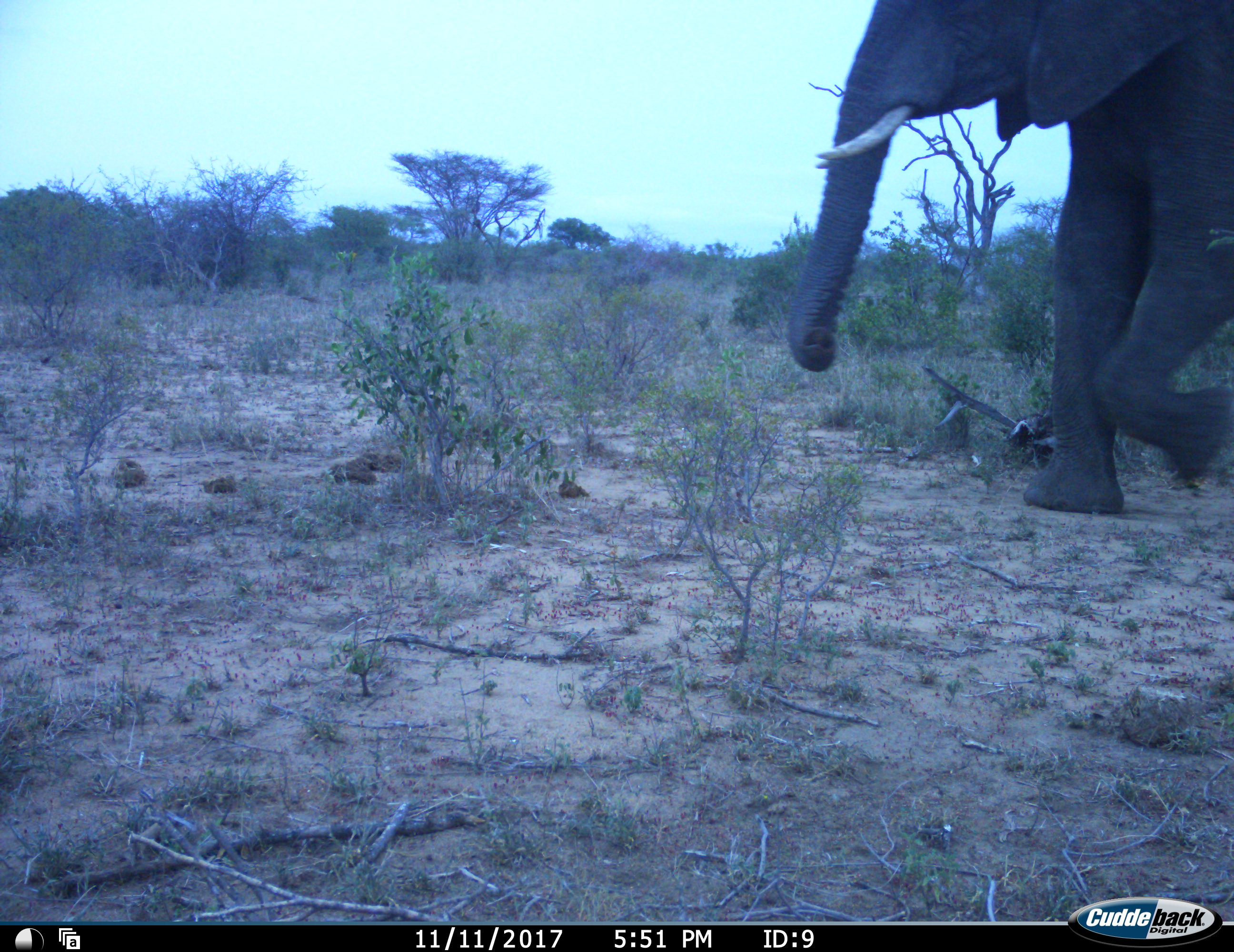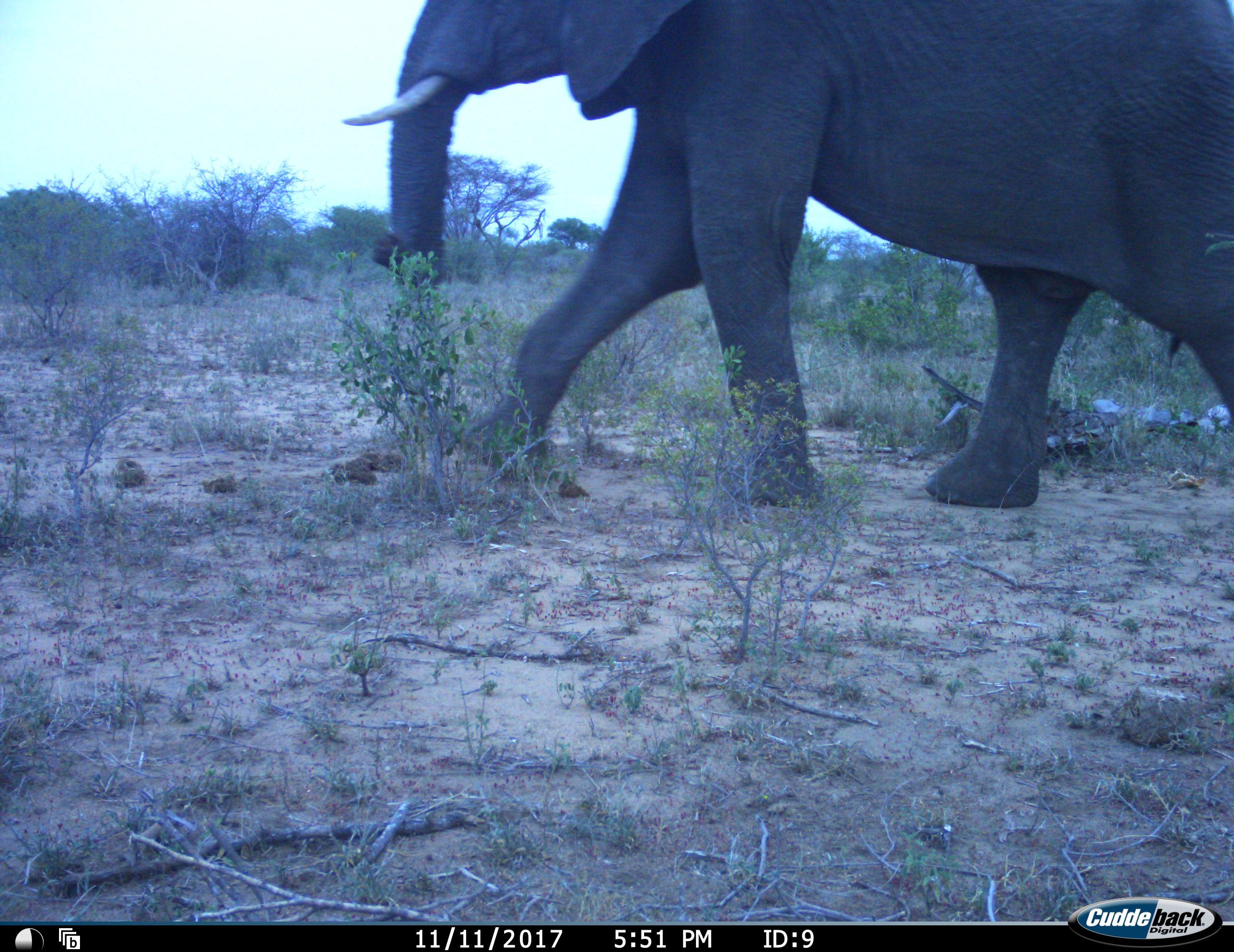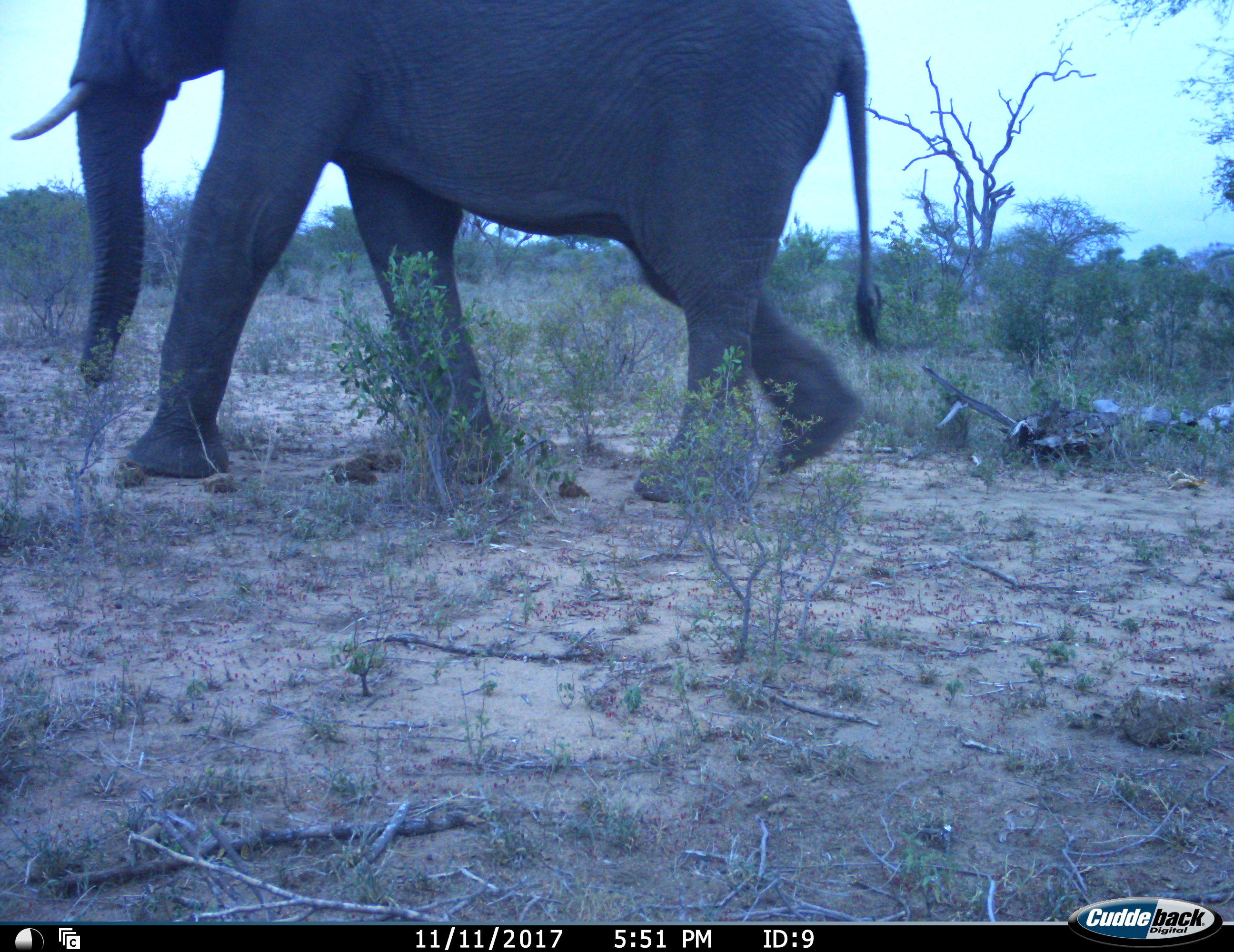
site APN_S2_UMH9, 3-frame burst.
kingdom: Animalia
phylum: Chordata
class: Mammalia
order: Proboscidea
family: Elephantidae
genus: Loxodonta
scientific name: Loxodonta africana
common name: african bush elephant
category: elephant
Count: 1.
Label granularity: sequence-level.